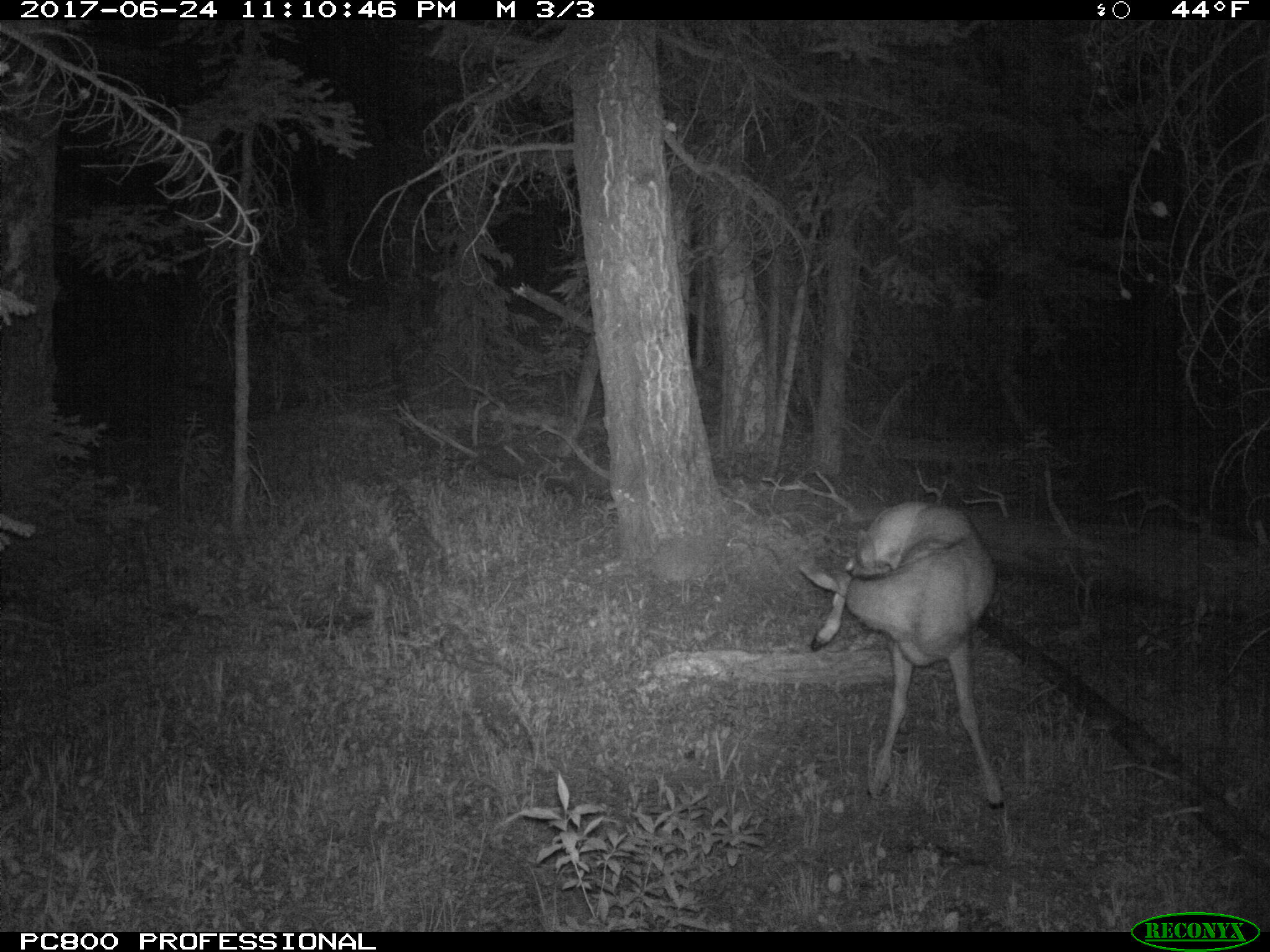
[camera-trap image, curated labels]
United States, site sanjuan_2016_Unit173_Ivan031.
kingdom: Animalia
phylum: Chordata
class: Mammalia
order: Artiodactyla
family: Cervidae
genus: Odocoileus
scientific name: Odocoileus hemionus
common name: mule deer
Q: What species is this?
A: Odocoileus hemionus (mule deer).